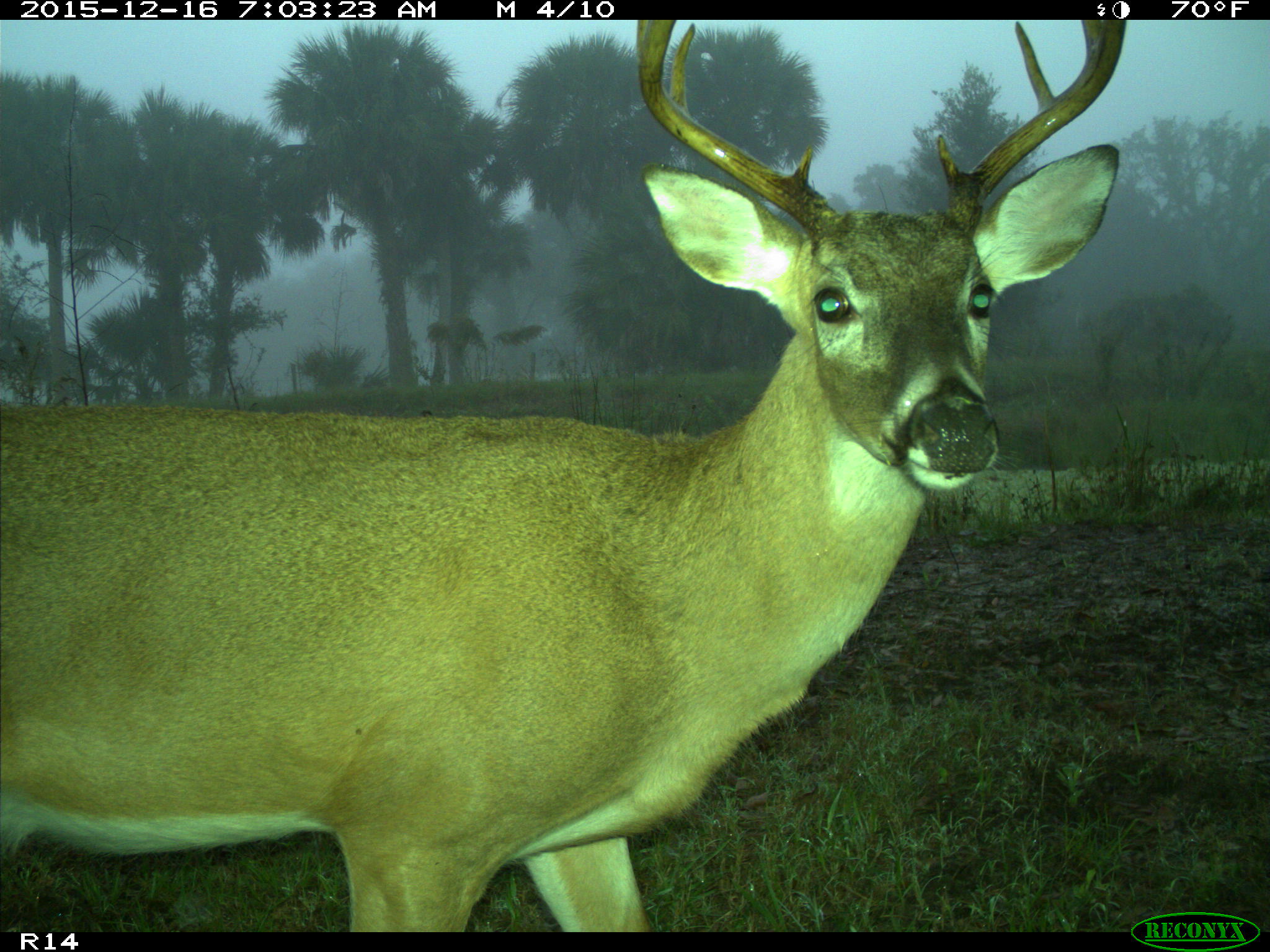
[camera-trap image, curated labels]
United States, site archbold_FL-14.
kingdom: Animalia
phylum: Chordata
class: Mammalia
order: Artiodactyla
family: Cervidae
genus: Odocoileus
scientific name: Odocoileus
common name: deer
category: unidentified deer